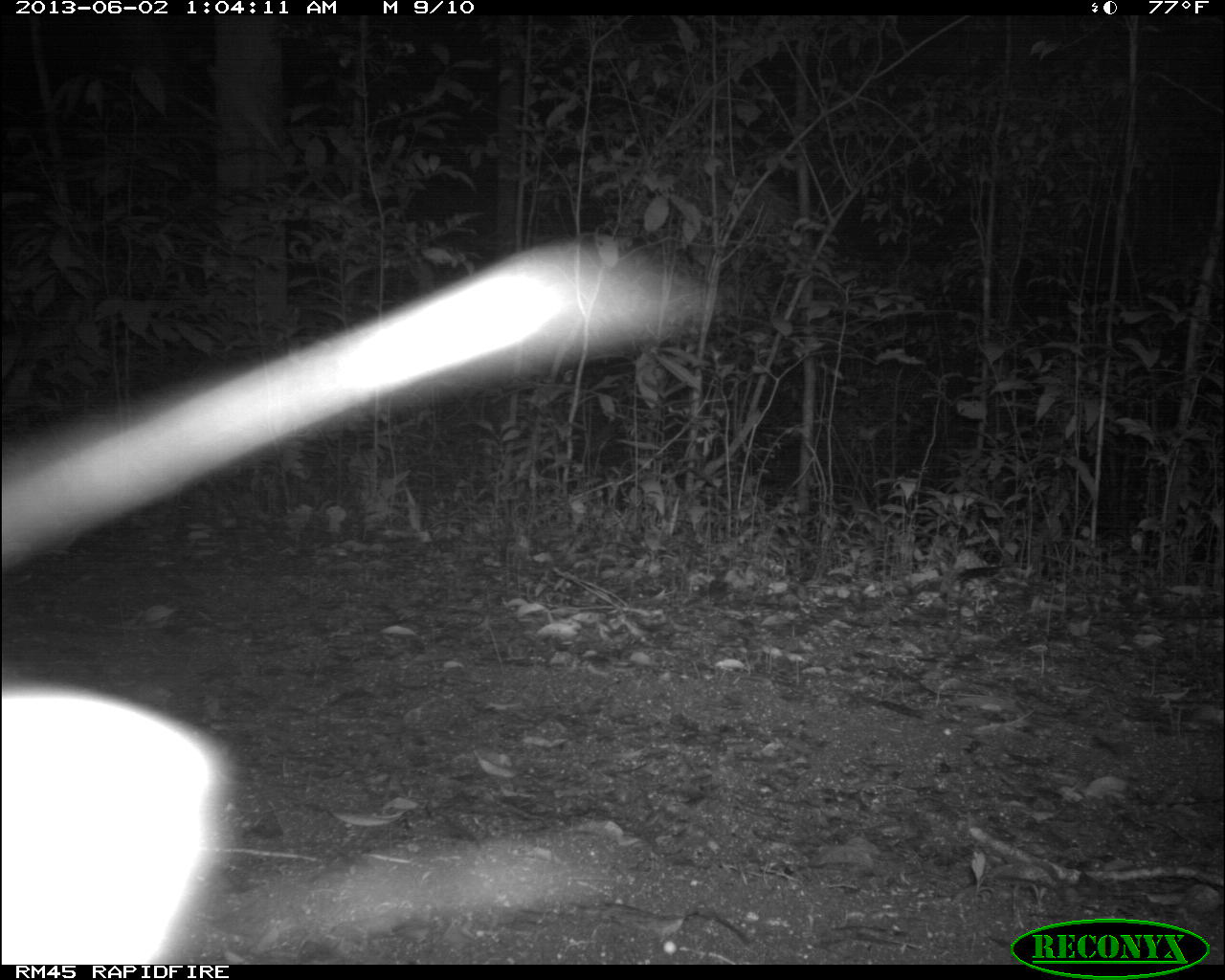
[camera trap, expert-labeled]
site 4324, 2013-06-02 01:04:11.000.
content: unidentified animal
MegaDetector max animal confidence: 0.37